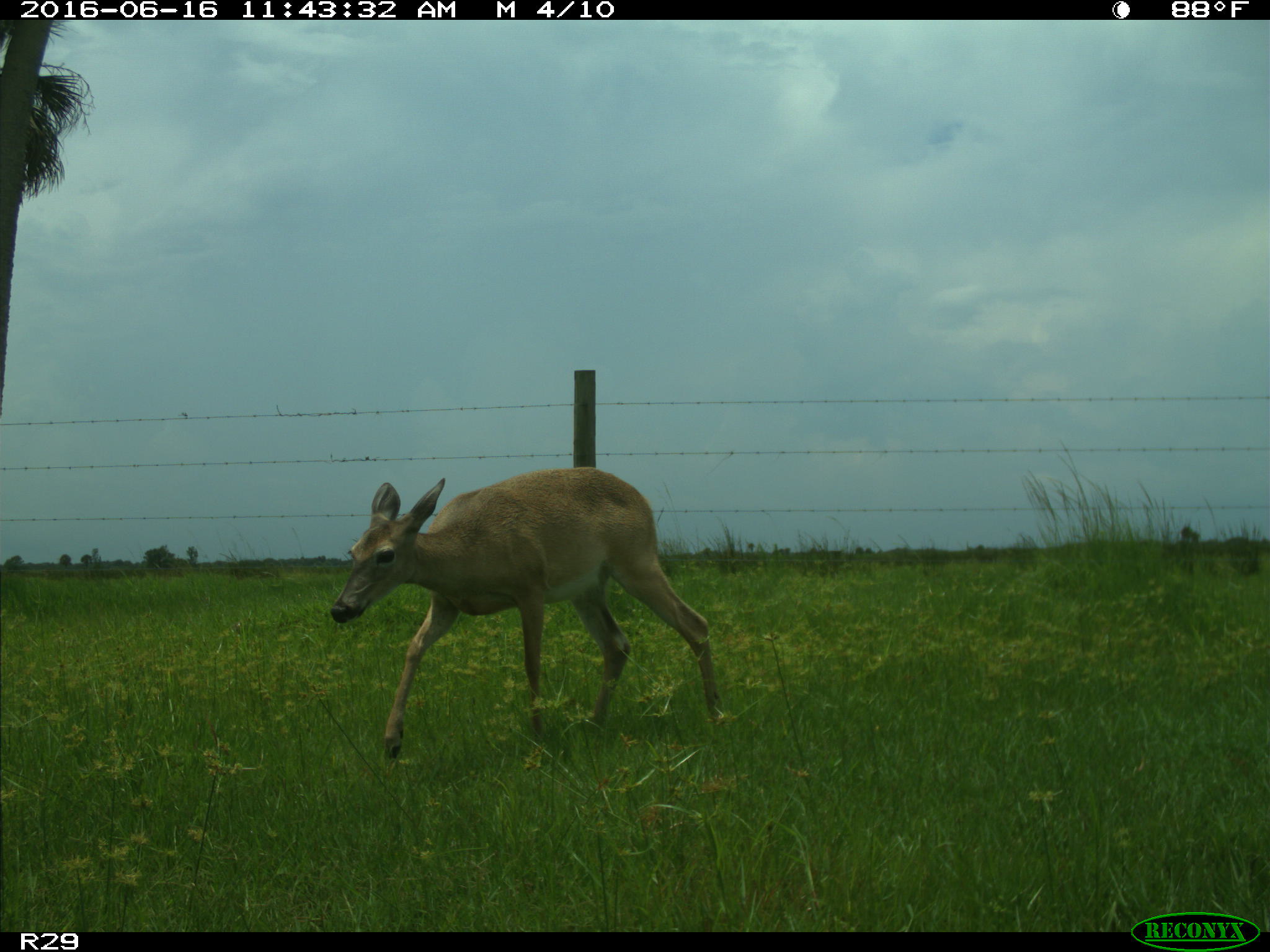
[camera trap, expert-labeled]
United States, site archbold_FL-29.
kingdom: Animalia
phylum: Chordata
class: Mammalia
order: Artiodactyla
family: Cervidae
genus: Odocoileus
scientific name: Odocoileus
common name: deer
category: unidentified deer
Unidentified deer (deer) (Odocoileus).